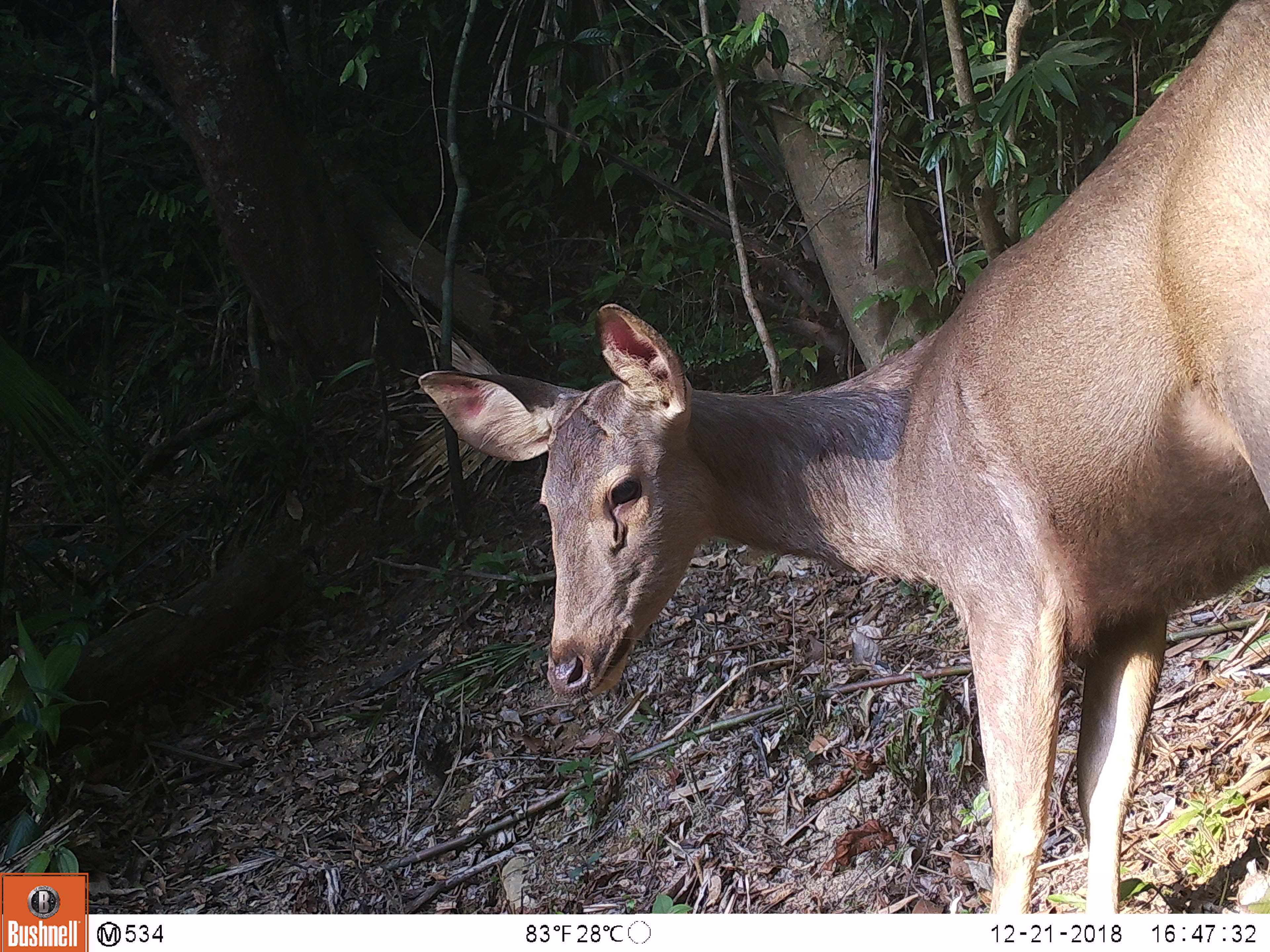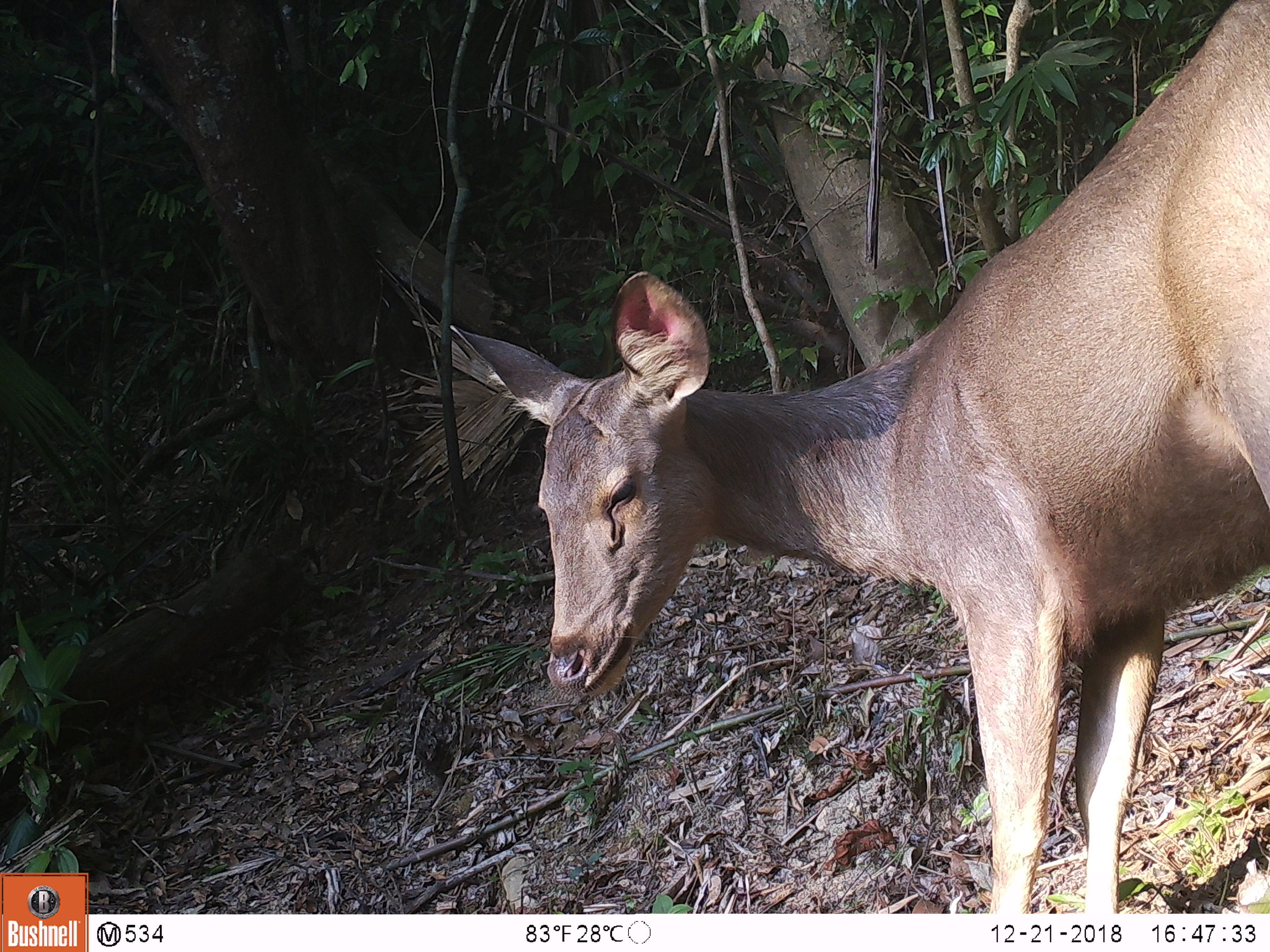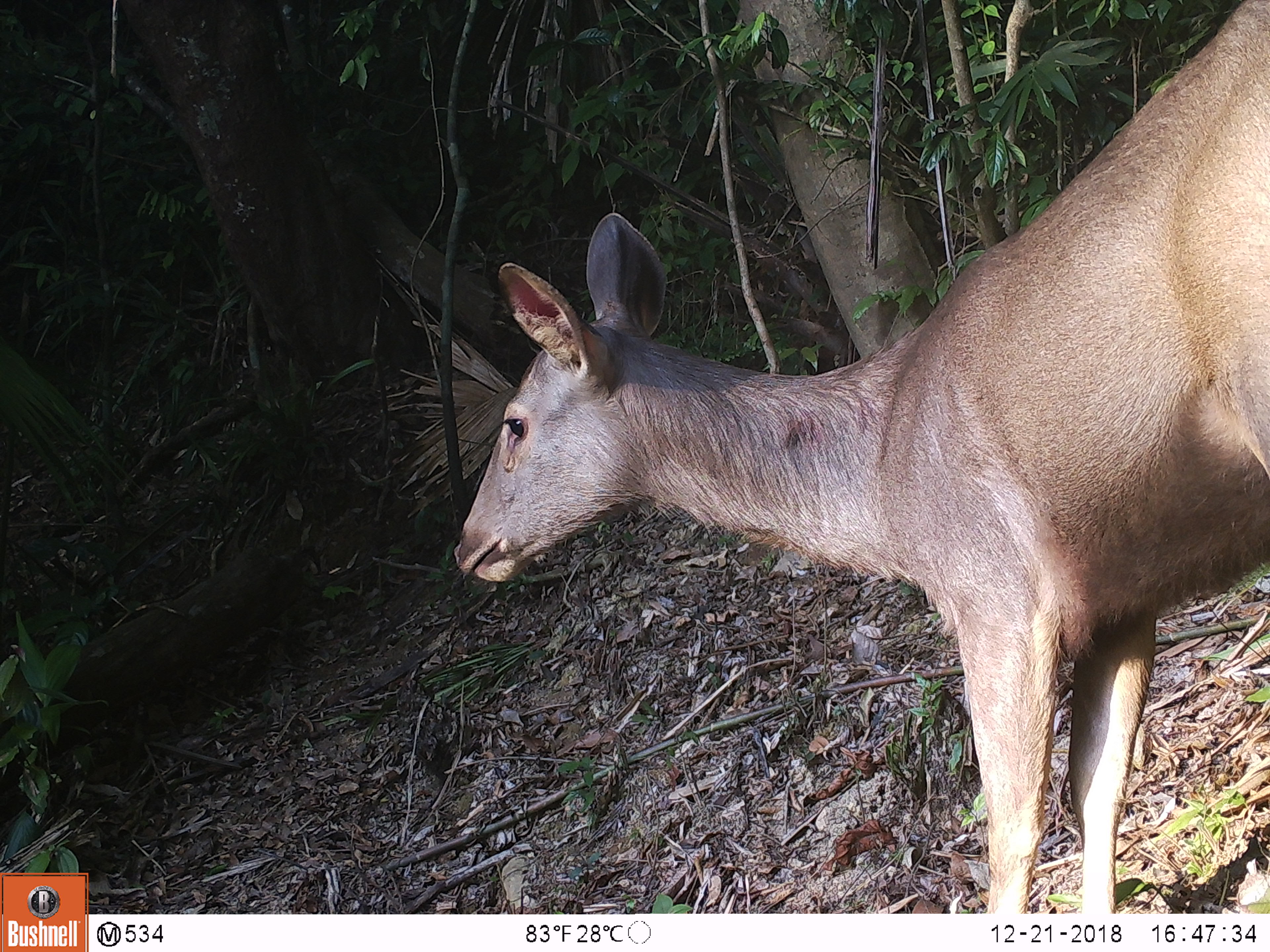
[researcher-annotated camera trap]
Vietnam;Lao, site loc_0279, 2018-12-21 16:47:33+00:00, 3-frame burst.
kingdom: Animalia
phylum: Chordata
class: Mammalia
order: Artiodactyla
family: Cervidae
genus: Rusa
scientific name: Rusa unicolor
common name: sambar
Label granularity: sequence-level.